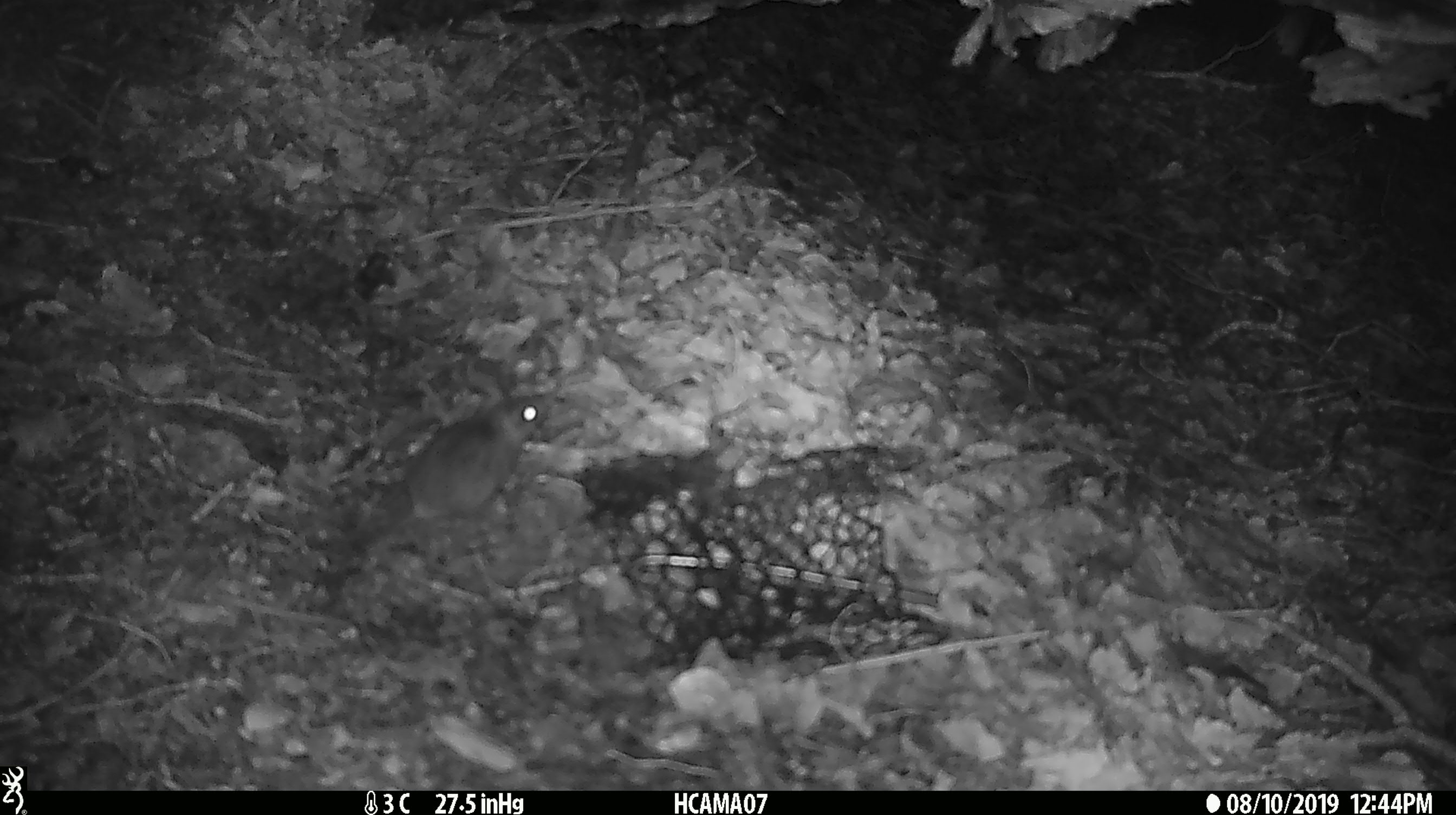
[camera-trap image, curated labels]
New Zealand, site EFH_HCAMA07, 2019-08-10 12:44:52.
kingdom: Animalia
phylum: Chordata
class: Mammalia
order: Rodentia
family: Muridae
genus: Mus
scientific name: Mus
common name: mouse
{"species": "mouse (Mus)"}